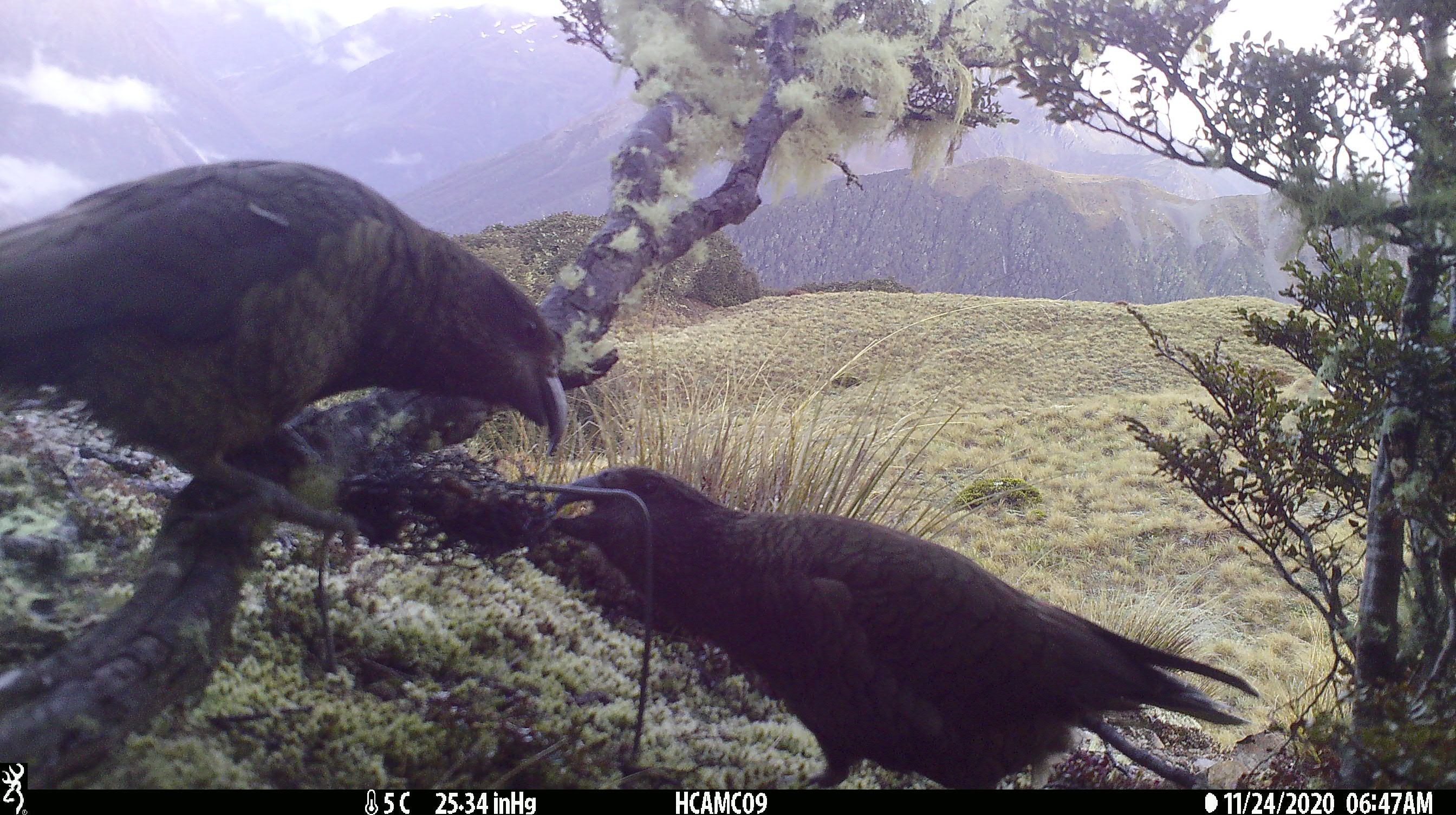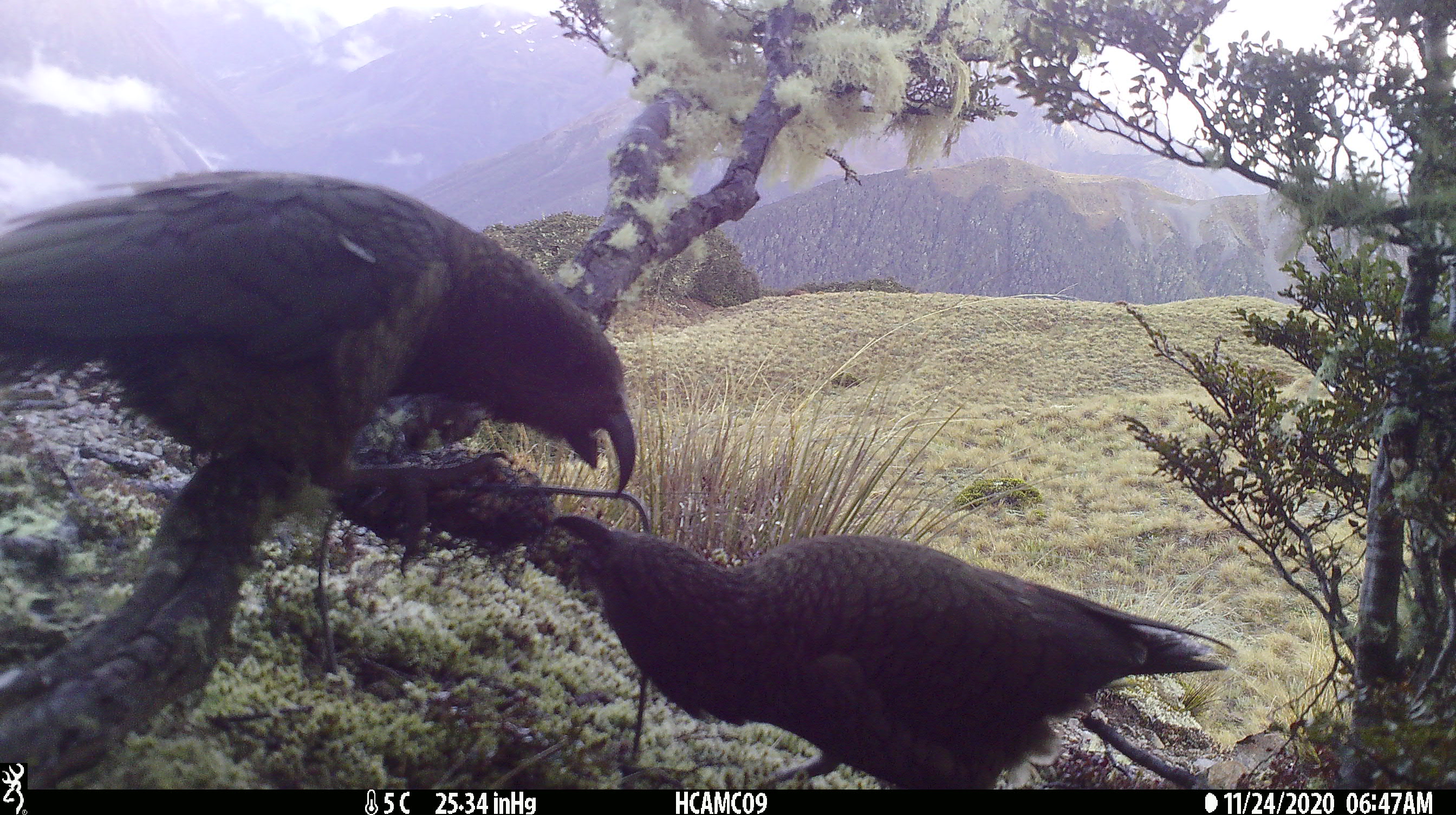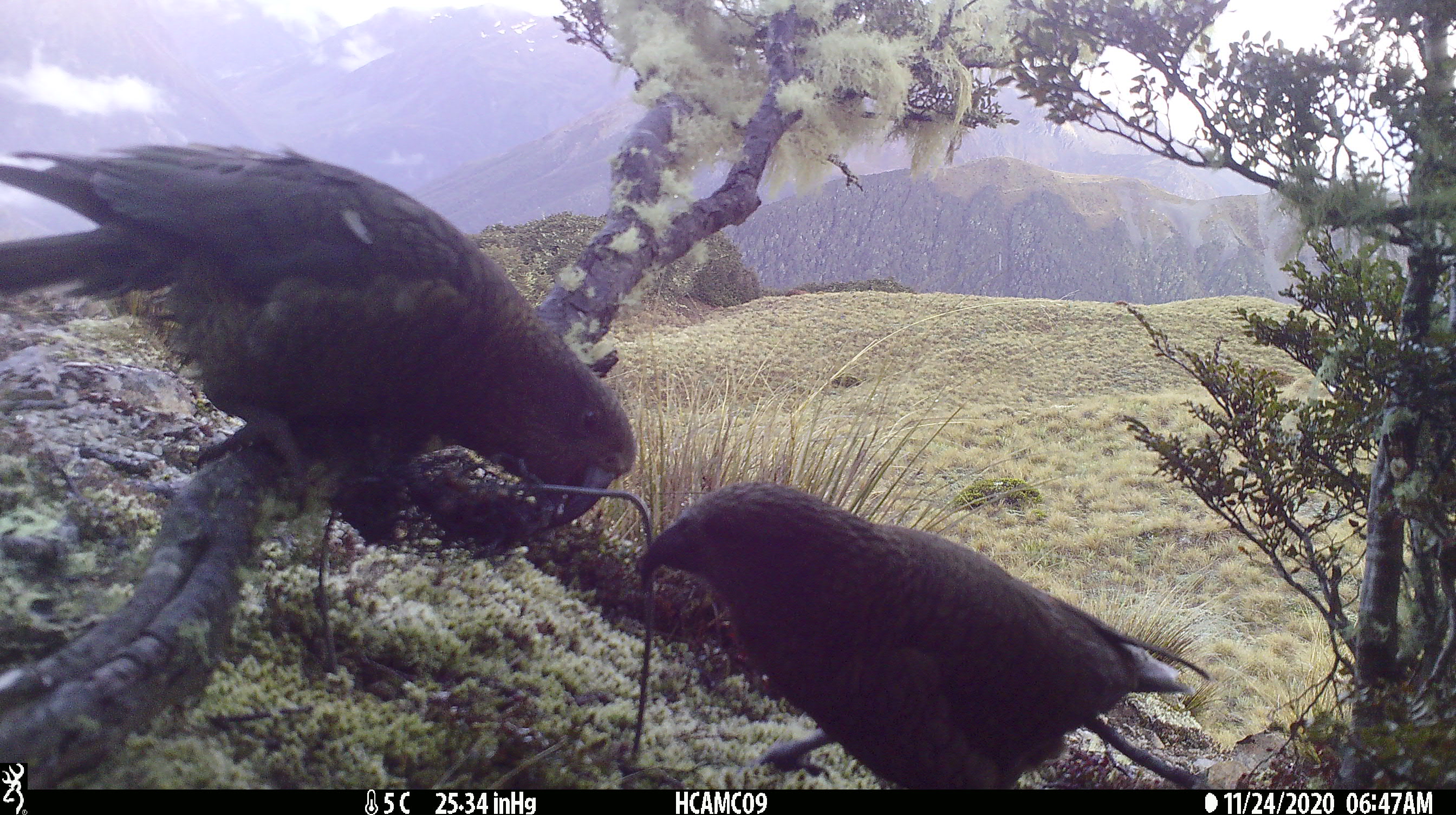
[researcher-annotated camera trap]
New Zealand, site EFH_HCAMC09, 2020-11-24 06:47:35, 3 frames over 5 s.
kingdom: Animalia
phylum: Chordata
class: Aves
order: Psittaciformes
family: Strigopidae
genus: Nestor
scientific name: Nestor notabilis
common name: kea